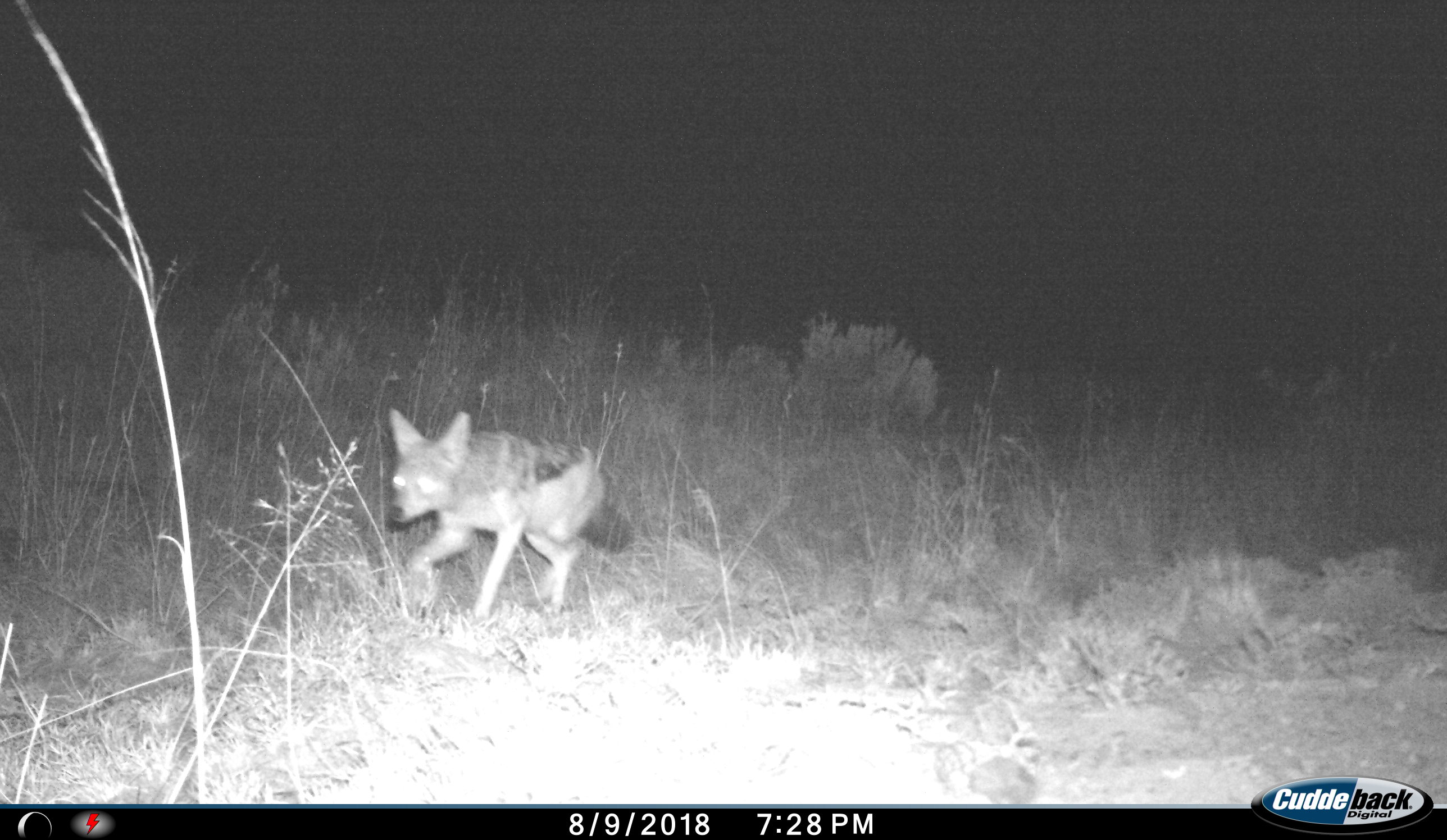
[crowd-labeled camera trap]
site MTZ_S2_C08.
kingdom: Animalia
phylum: Chordata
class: Mammalia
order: Carnivora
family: Canidae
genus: Lupulella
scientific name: Lupulella mesomelas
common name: black-backed jackal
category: jackalblackbacked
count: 1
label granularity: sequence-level